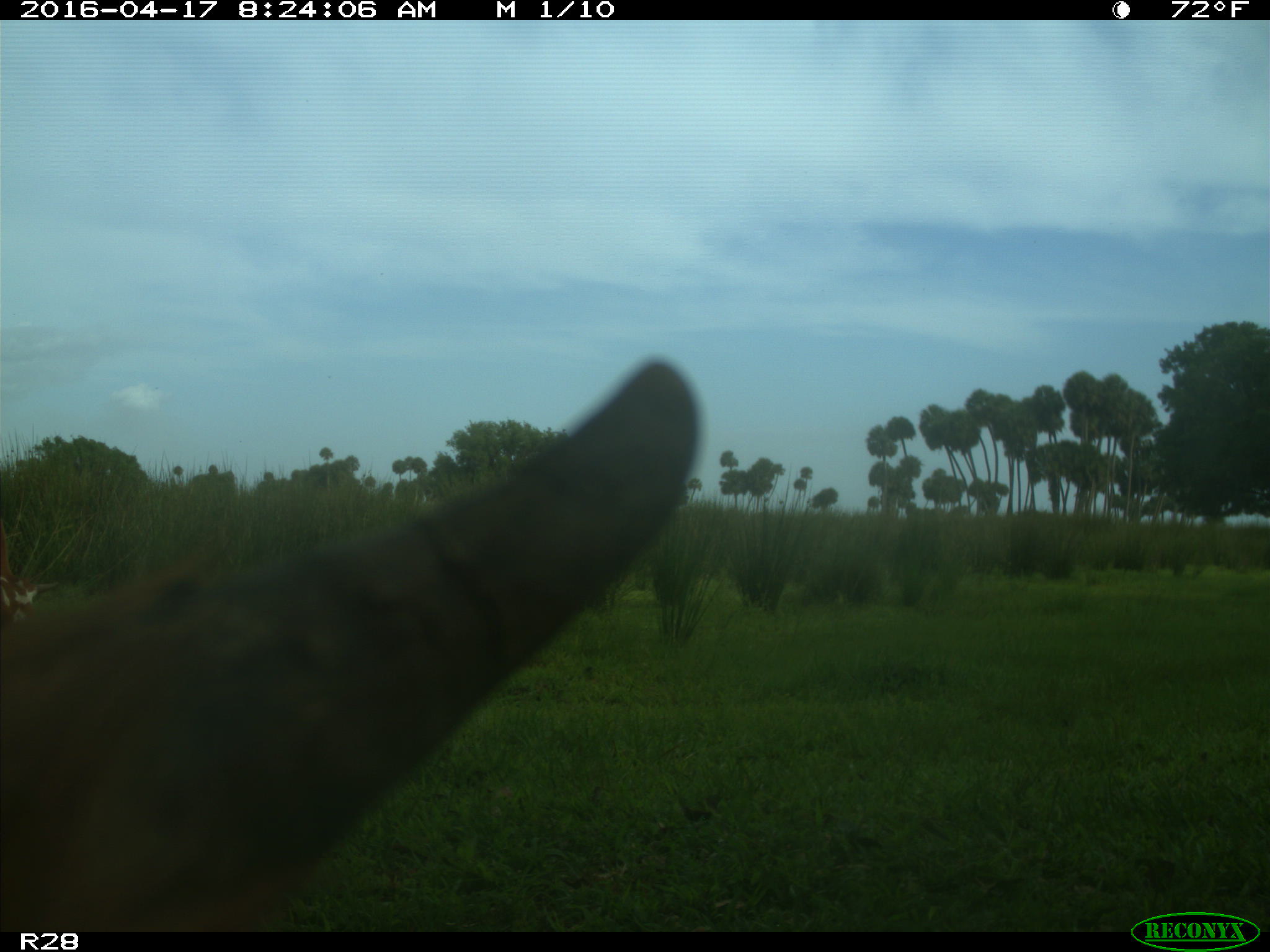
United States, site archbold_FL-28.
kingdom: Animalia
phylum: Chordata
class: Mammalia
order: Artiodactyla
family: Bovidae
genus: Bos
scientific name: Bos taurus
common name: domestic cow